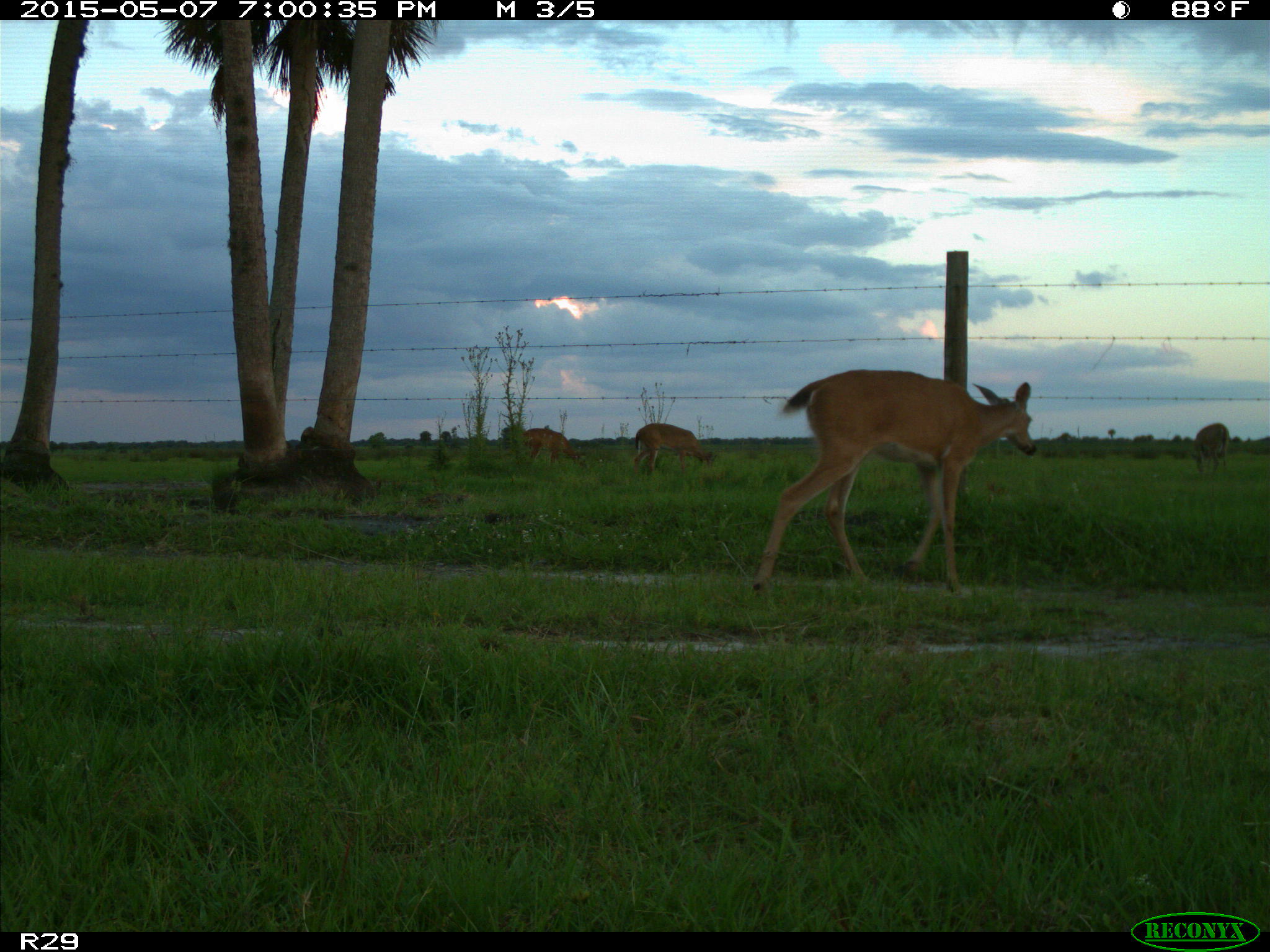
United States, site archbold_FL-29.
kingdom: Animalia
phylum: Chordata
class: Mammalia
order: Artiodactyla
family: Cervidae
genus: Odocoileus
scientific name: Odocoileus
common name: deer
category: unidentified deer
Unidentified deer (deer) (Odocoileus).